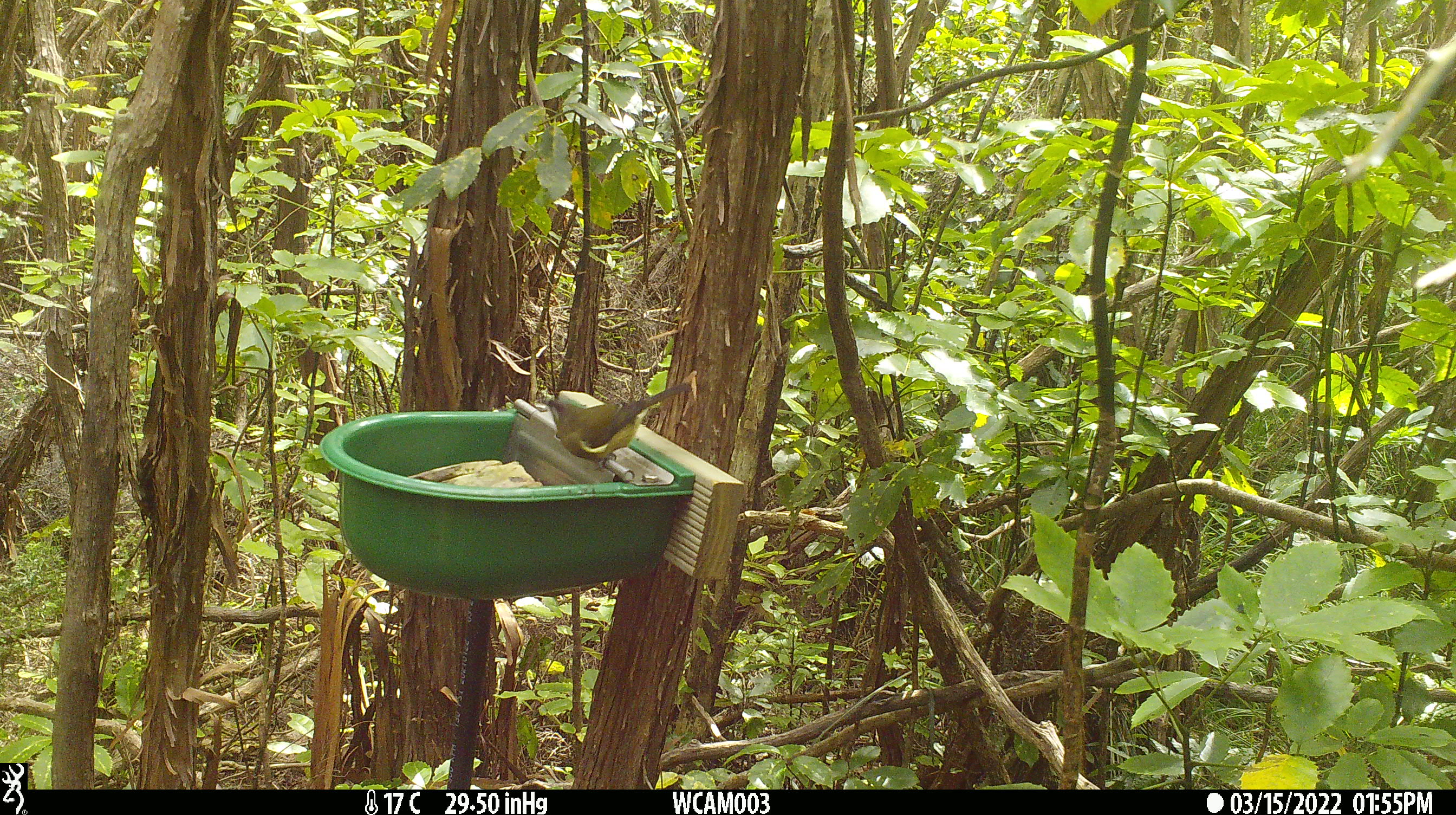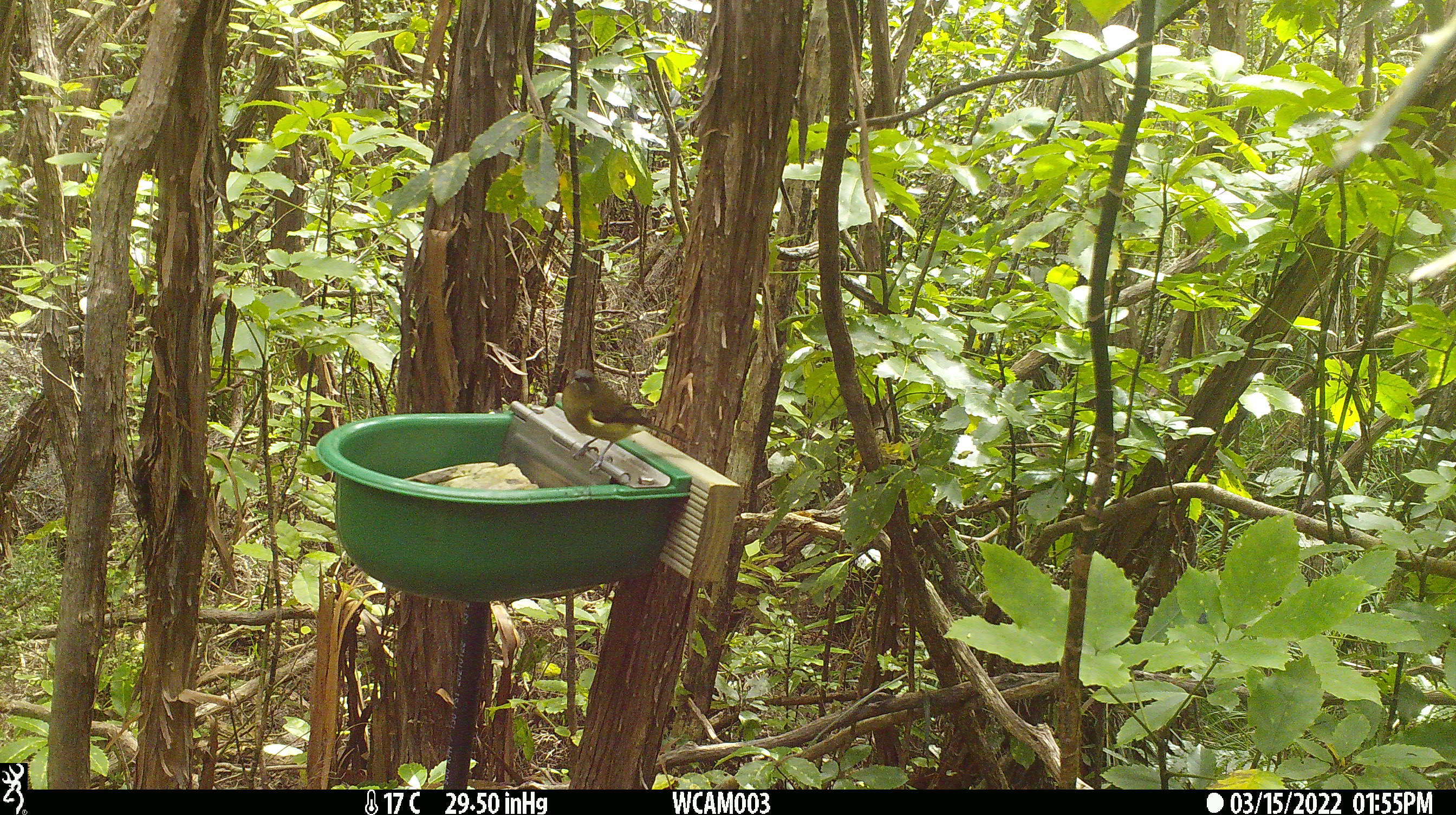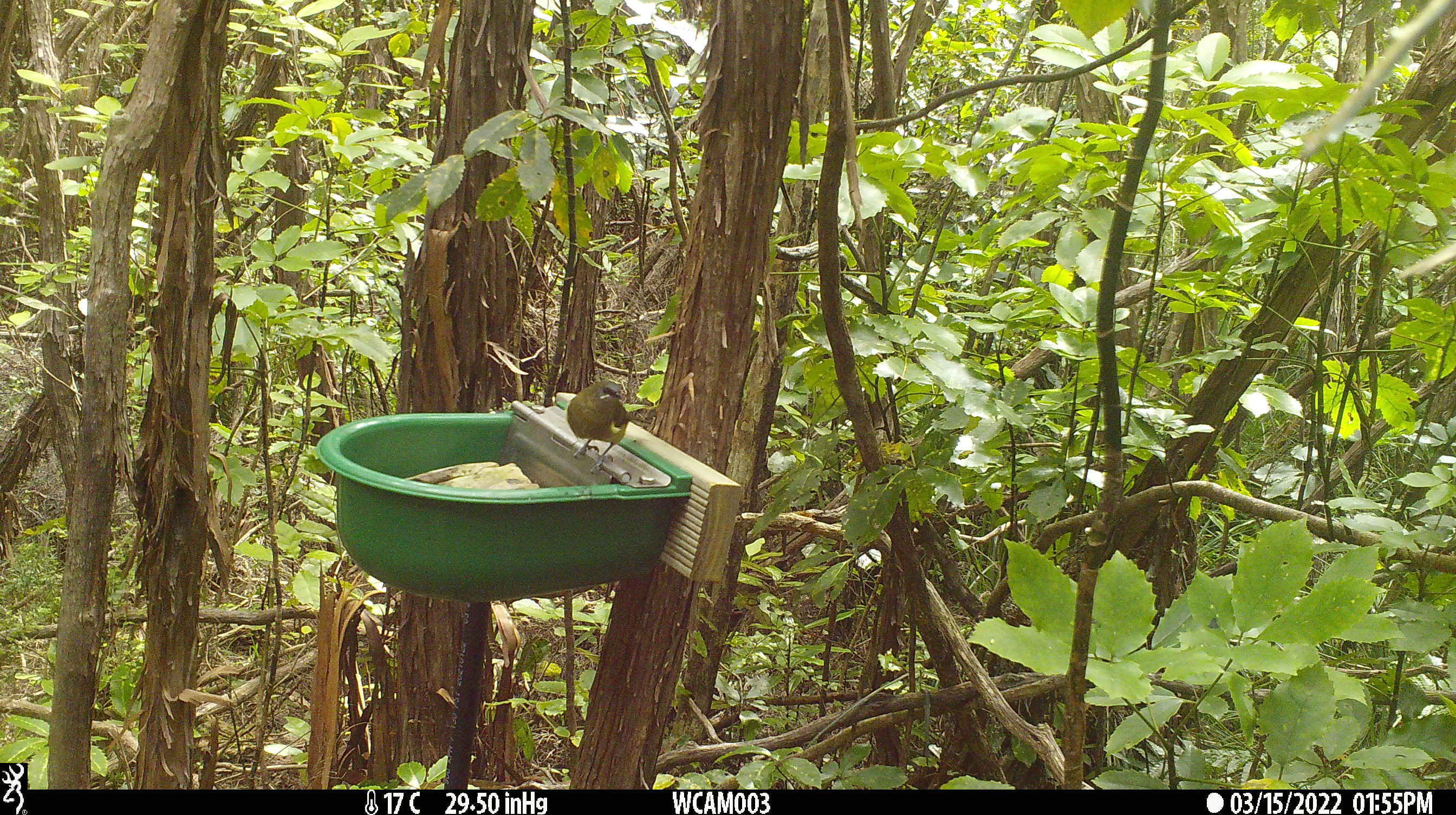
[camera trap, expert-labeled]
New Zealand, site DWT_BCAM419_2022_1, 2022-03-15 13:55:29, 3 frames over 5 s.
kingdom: Animalia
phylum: Chordata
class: Aves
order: Passeriformes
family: Meliphagidae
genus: Anthornis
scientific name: Anthornis melanura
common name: new zealand bellbird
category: bellbird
Bellbird (new zealand bellbird) (Anthornis melanura).